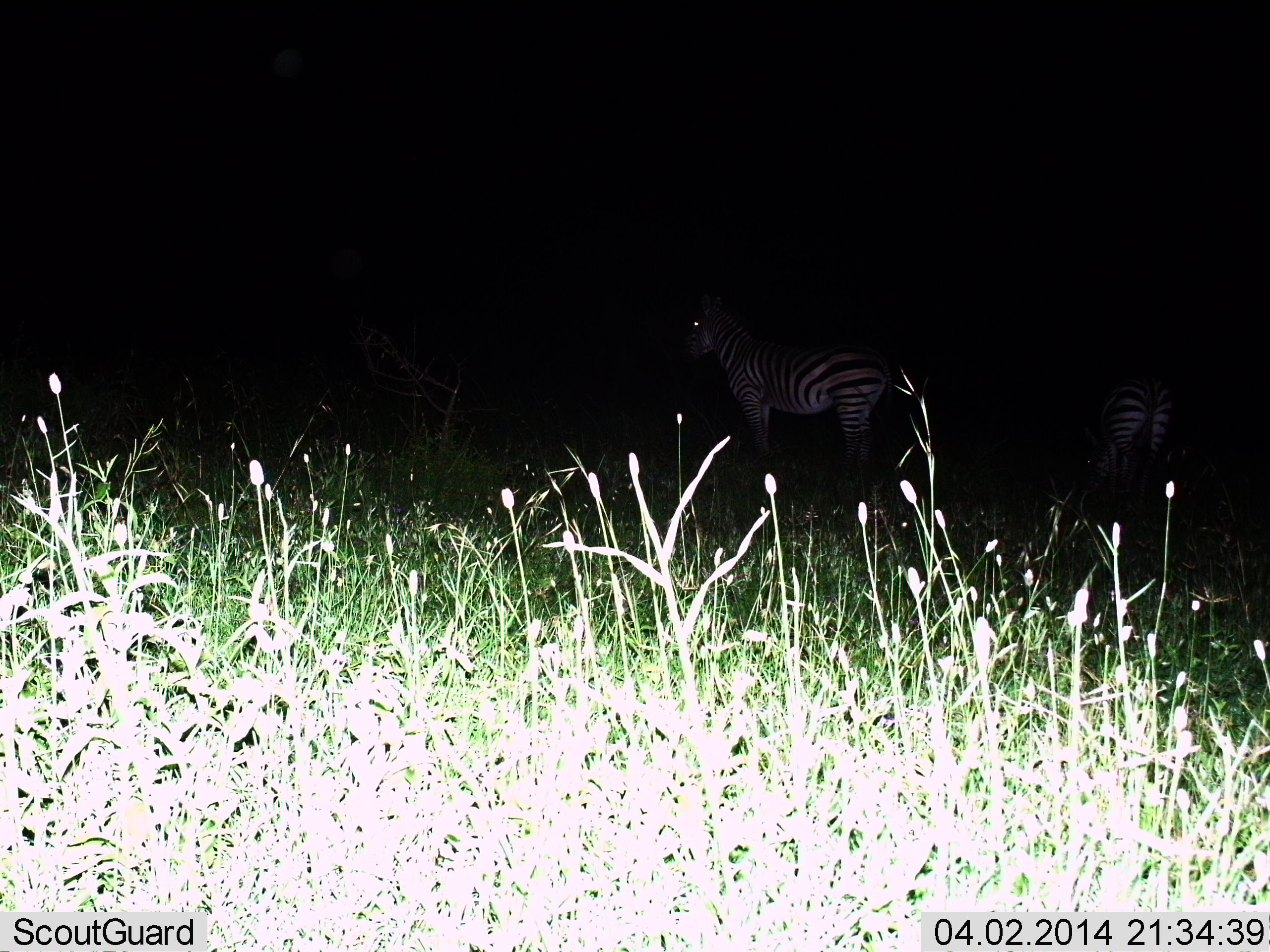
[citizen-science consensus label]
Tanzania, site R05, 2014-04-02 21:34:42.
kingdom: Animalia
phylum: Chordata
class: Mammalia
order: Perissodactyla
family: Equidae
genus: Equus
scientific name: Equus quagga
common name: plains zebra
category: zebra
Zebra (plains zebra) (Equus quagga), count 2. Behavior (volunteer vote fractions): standing 100%, resting 0%, moving 0%, interacting 0%. Young present (vote fraction): 0%. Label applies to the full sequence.